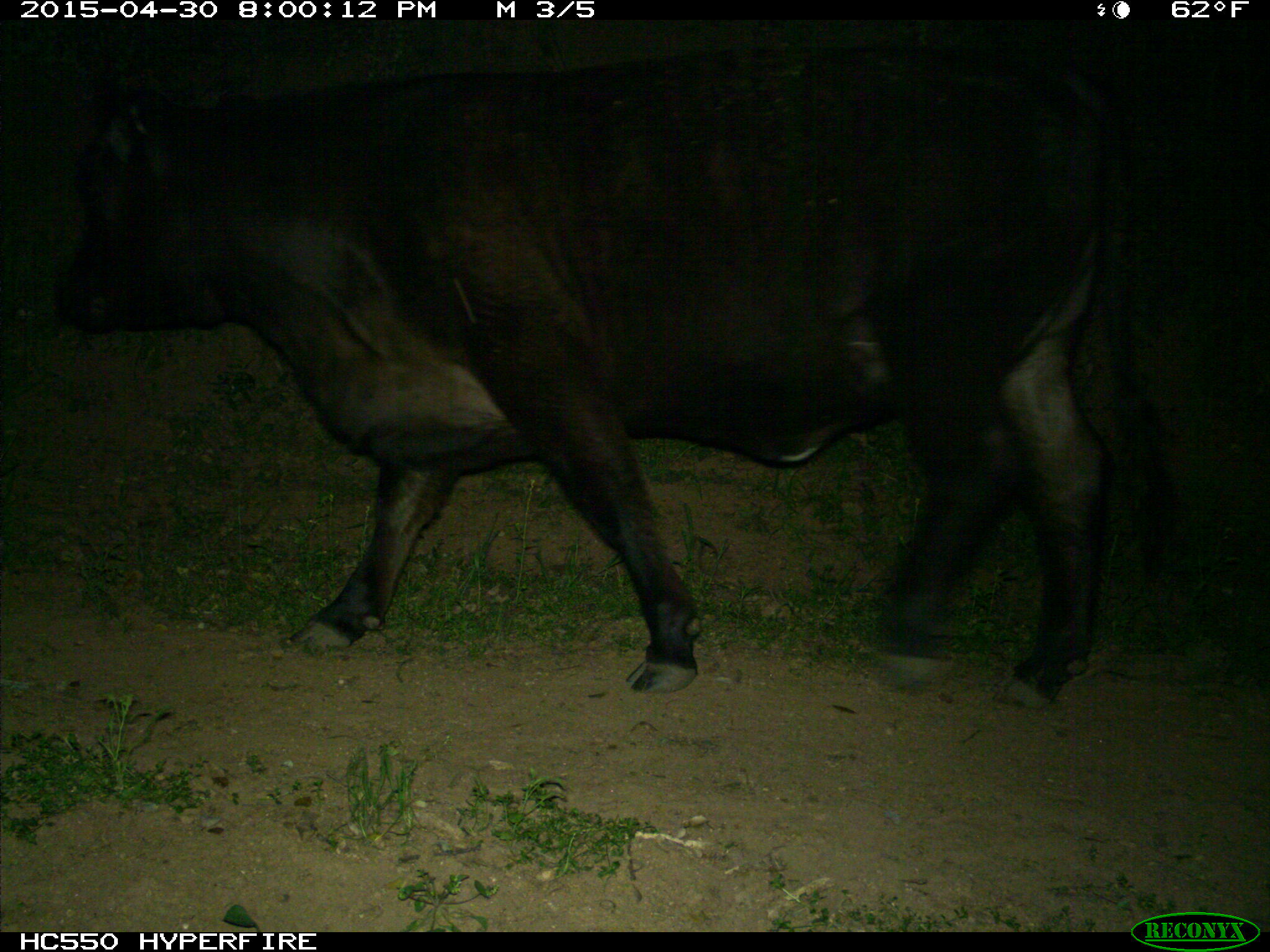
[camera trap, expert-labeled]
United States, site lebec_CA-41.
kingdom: Animalia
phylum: Chordata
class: Mammalia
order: Artiodactyla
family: Bovidae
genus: Bos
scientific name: Bos taurus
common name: domestic cow